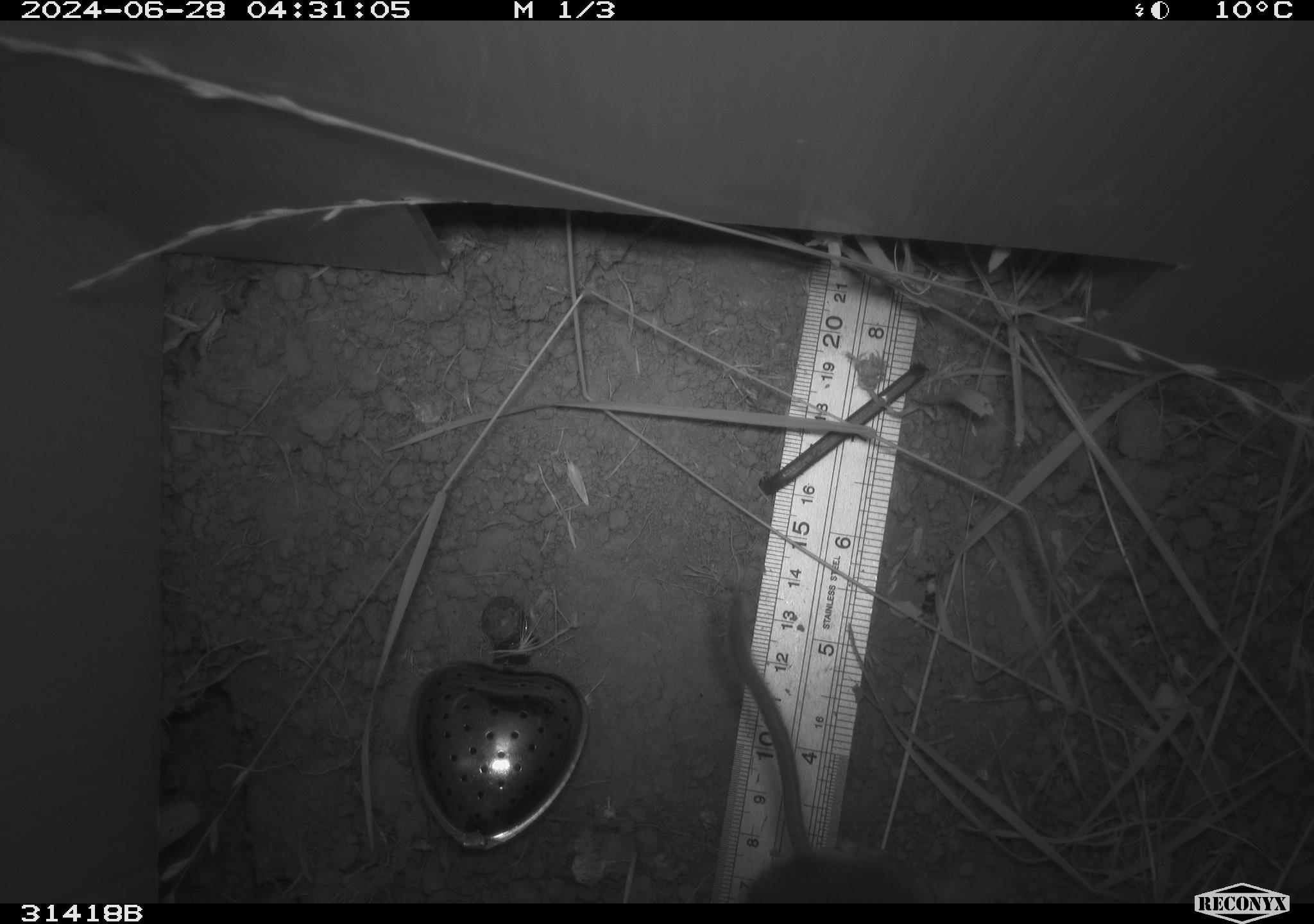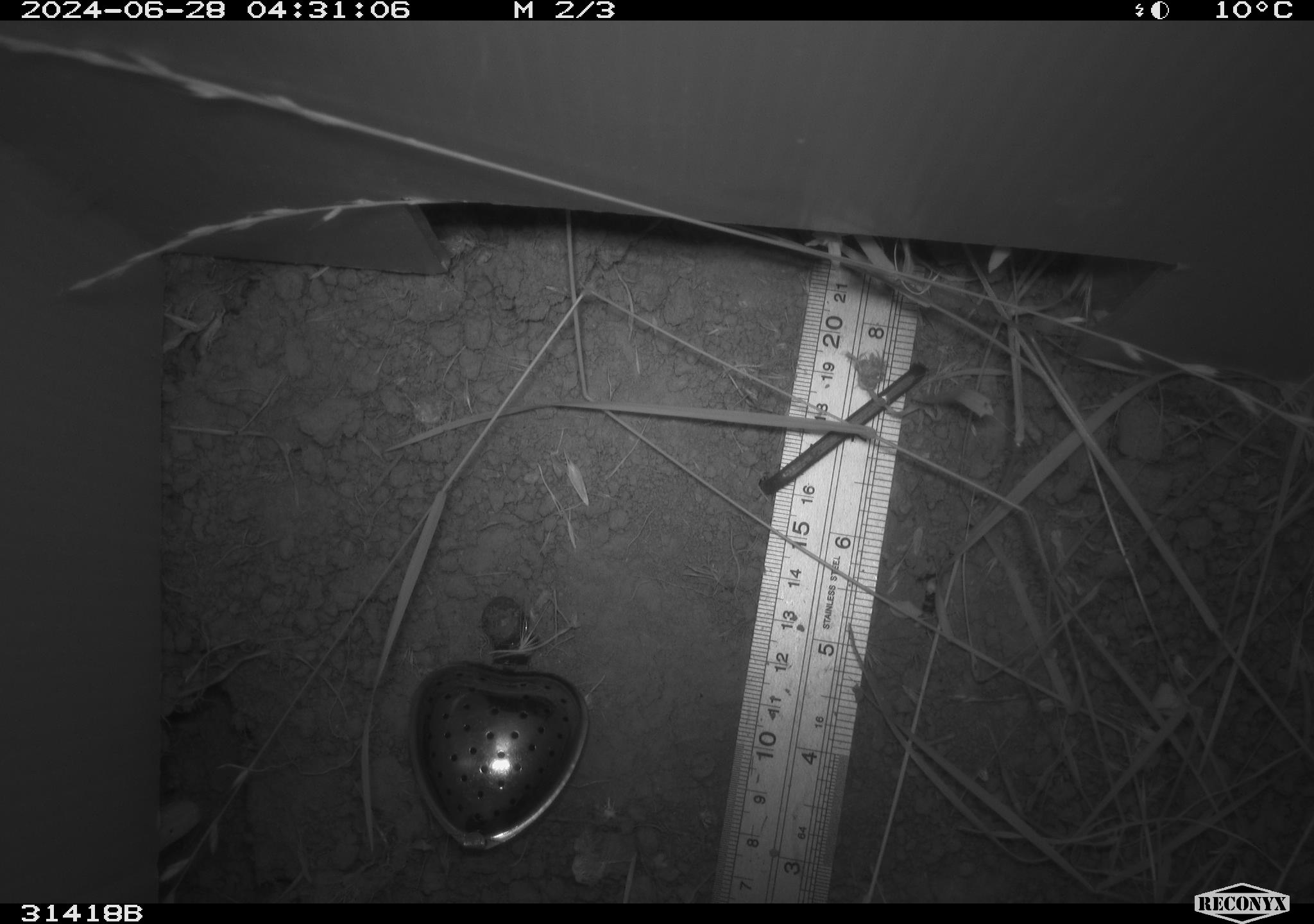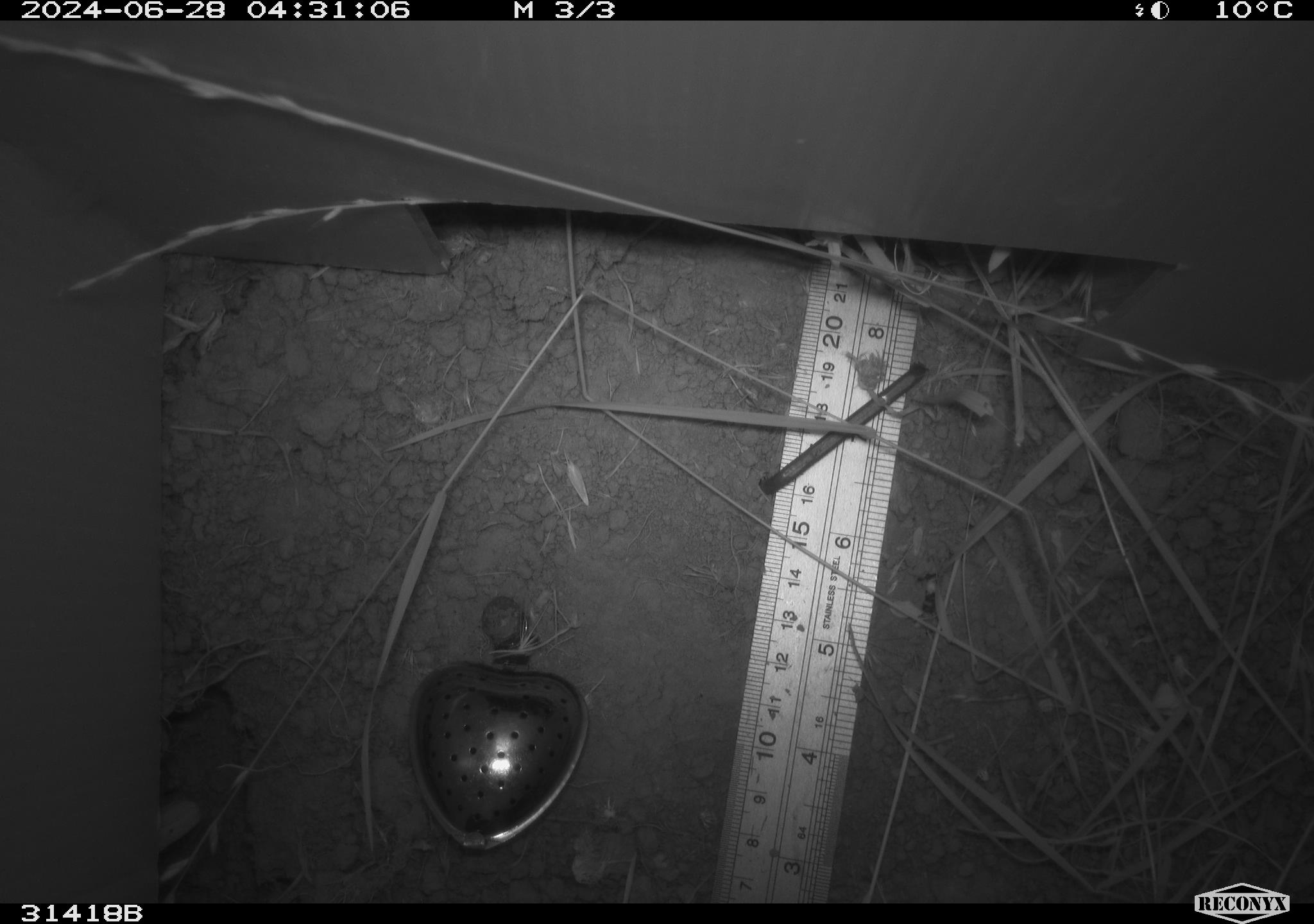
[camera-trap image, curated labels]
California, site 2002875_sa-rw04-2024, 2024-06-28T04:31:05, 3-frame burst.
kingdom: Animalia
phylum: Chordata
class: Mammalia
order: Rodentia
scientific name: Rodentia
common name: rodent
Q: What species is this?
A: Rodent (Rodentia).